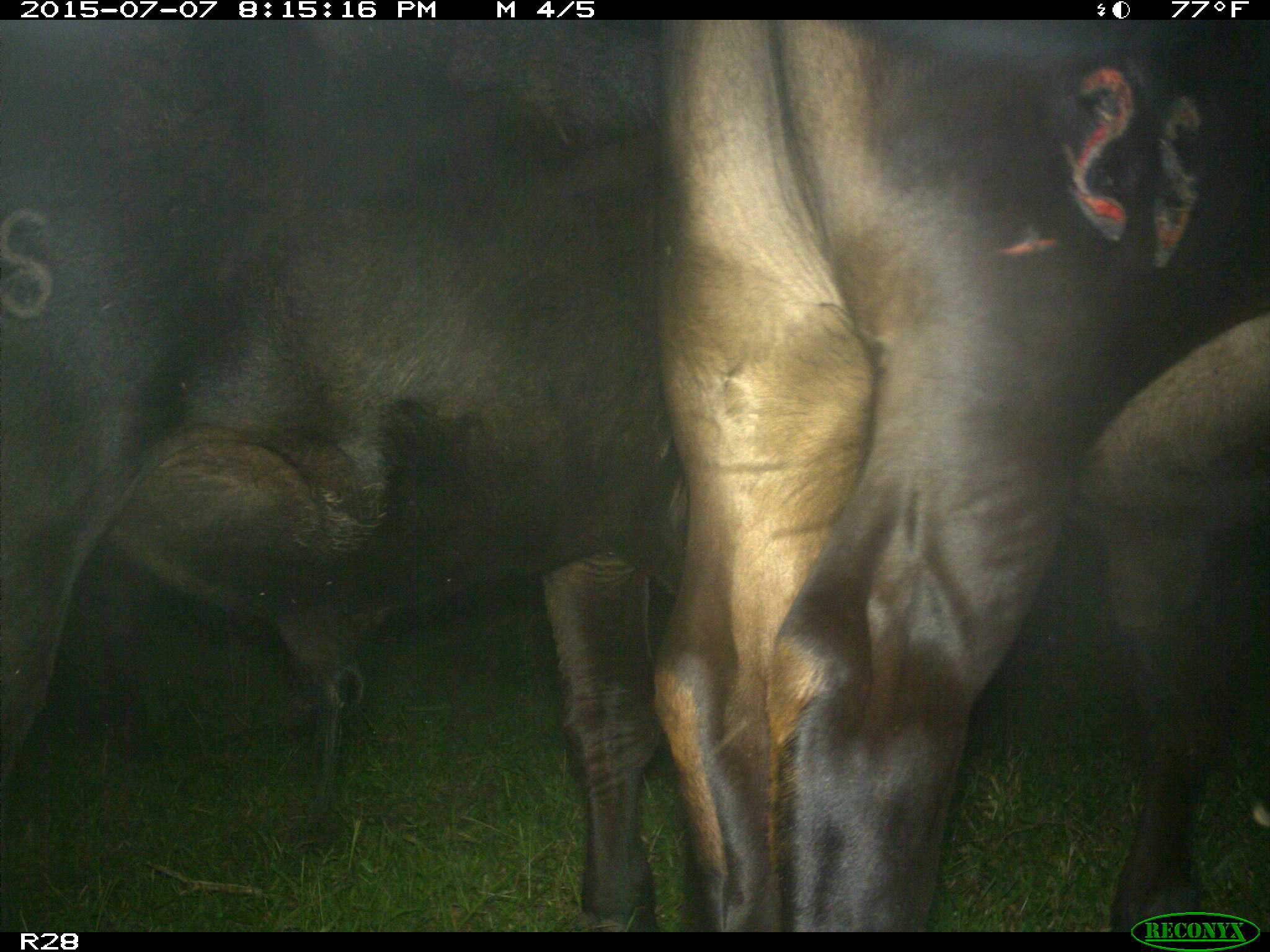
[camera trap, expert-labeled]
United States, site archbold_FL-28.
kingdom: Animalia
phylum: Chordata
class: Mammalia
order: Artiodactyla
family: Bovidae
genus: Bos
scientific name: Bos taurus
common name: domestic cow